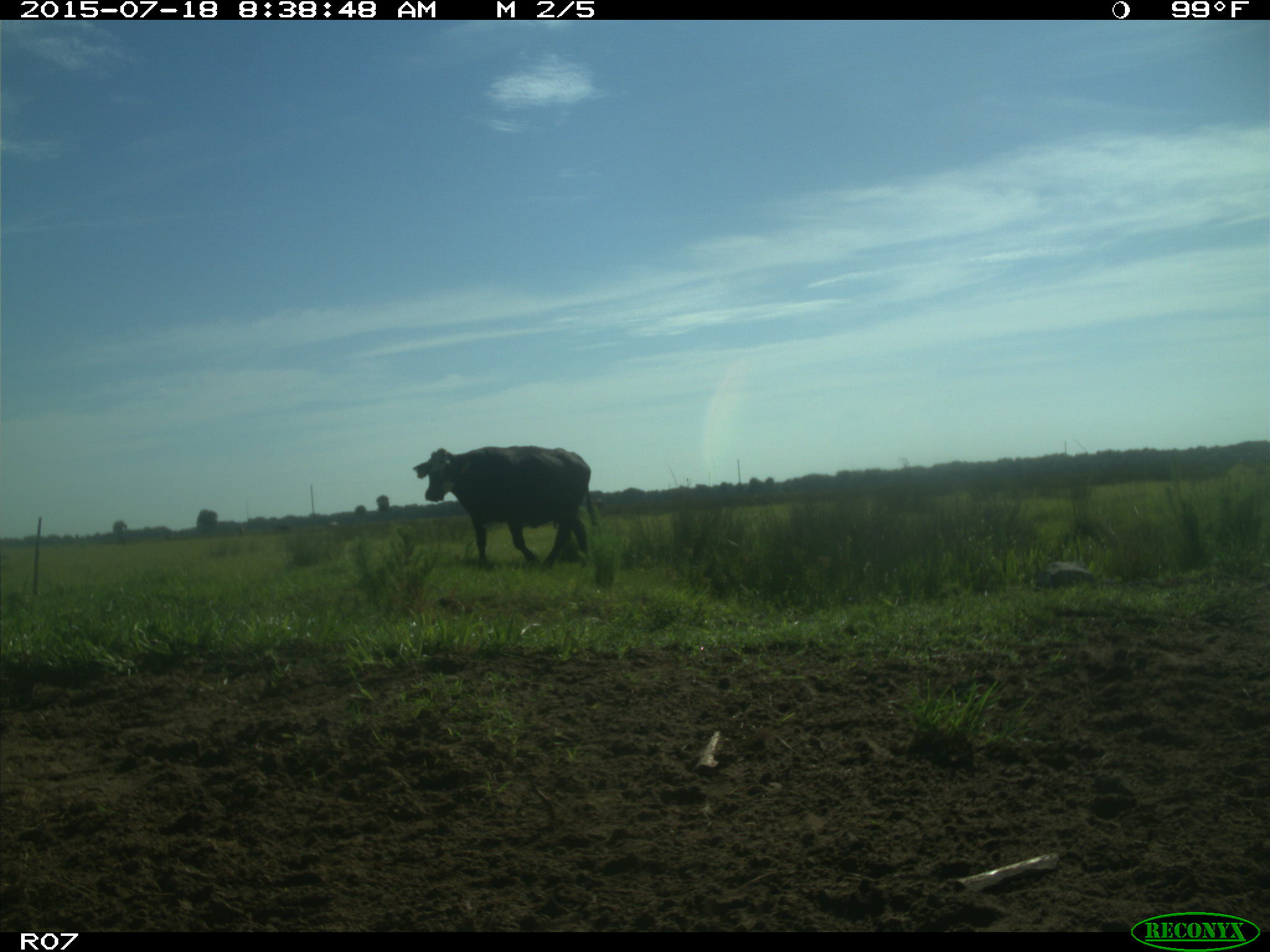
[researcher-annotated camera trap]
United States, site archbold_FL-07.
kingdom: Animalia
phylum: Chordata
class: Mammalia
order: Artiodactyla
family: Bovidae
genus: Bos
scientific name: Bos taurus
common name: domestic cow